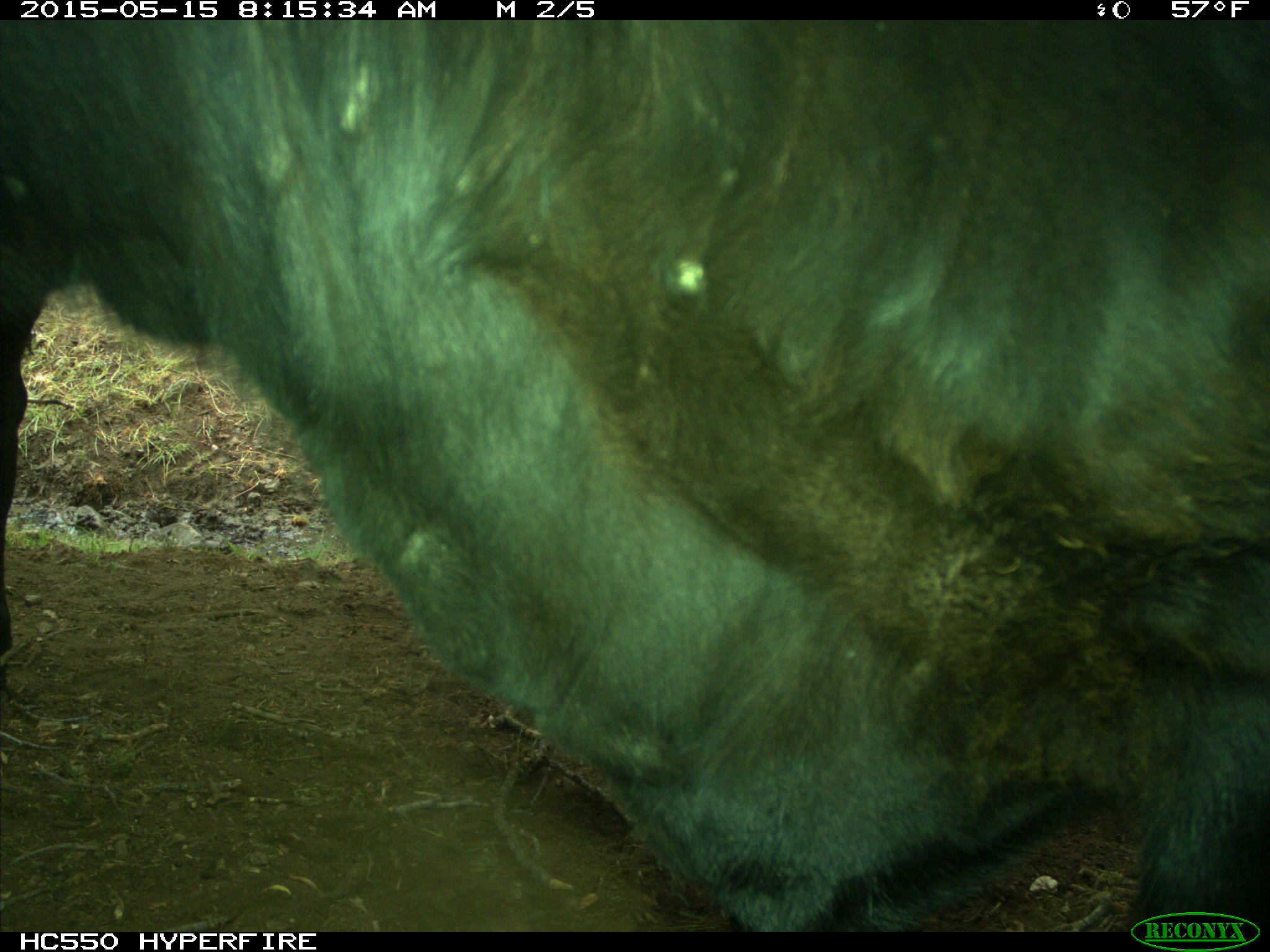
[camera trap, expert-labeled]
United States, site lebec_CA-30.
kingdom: Animalia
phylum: Chordata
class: Mammalia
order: Artiodactyla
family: Bovidae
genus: Bos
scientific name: Bos taurus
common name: domestic cow